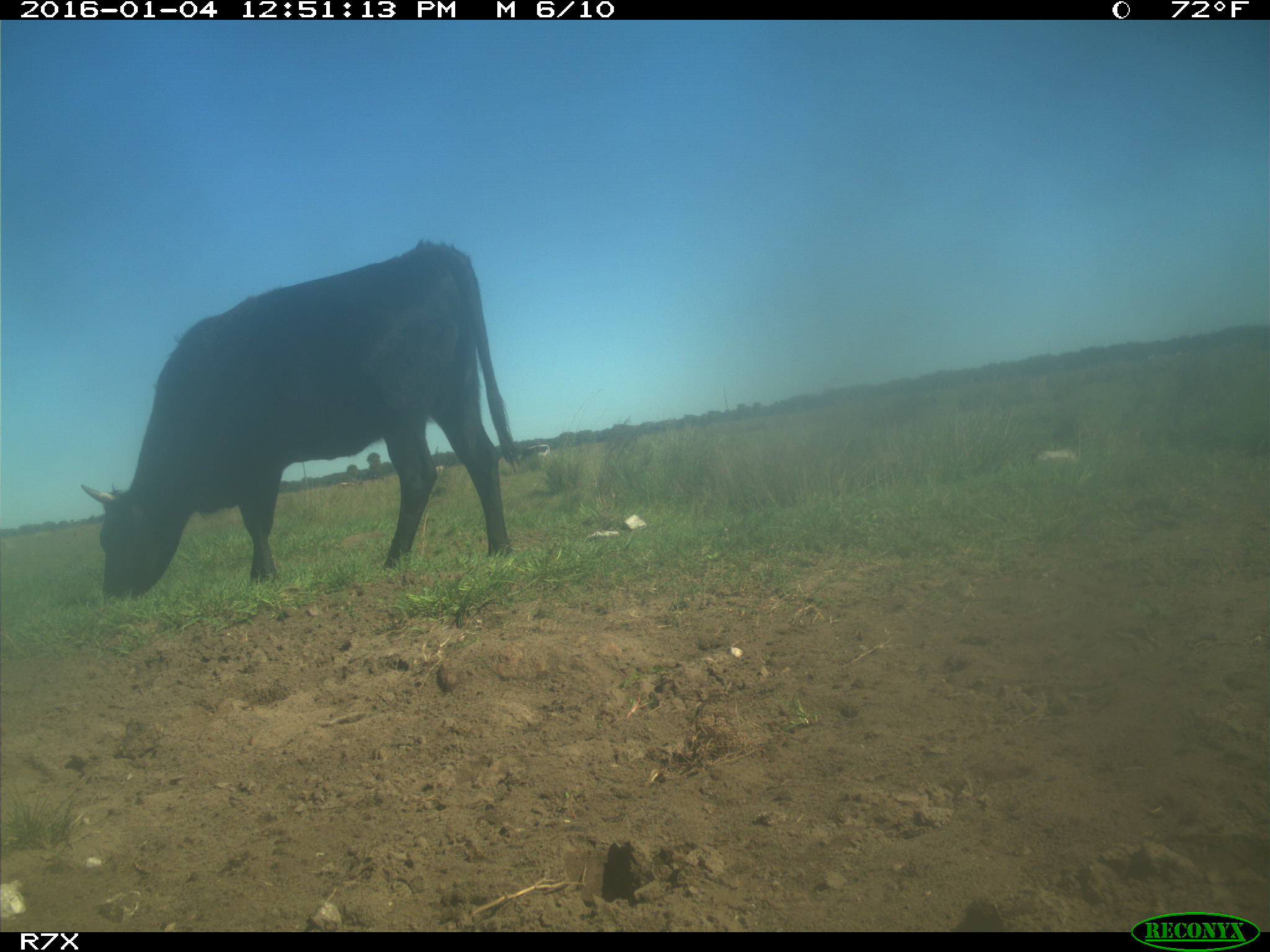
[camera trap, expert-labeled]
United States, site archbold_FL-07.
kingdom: Animalia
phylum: Chordata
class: Mammalia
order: Artiodactyla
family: Bovidae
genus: Bos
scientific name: Bos taurus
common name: domestic cow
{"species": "Bos taurus (domestic cow)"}